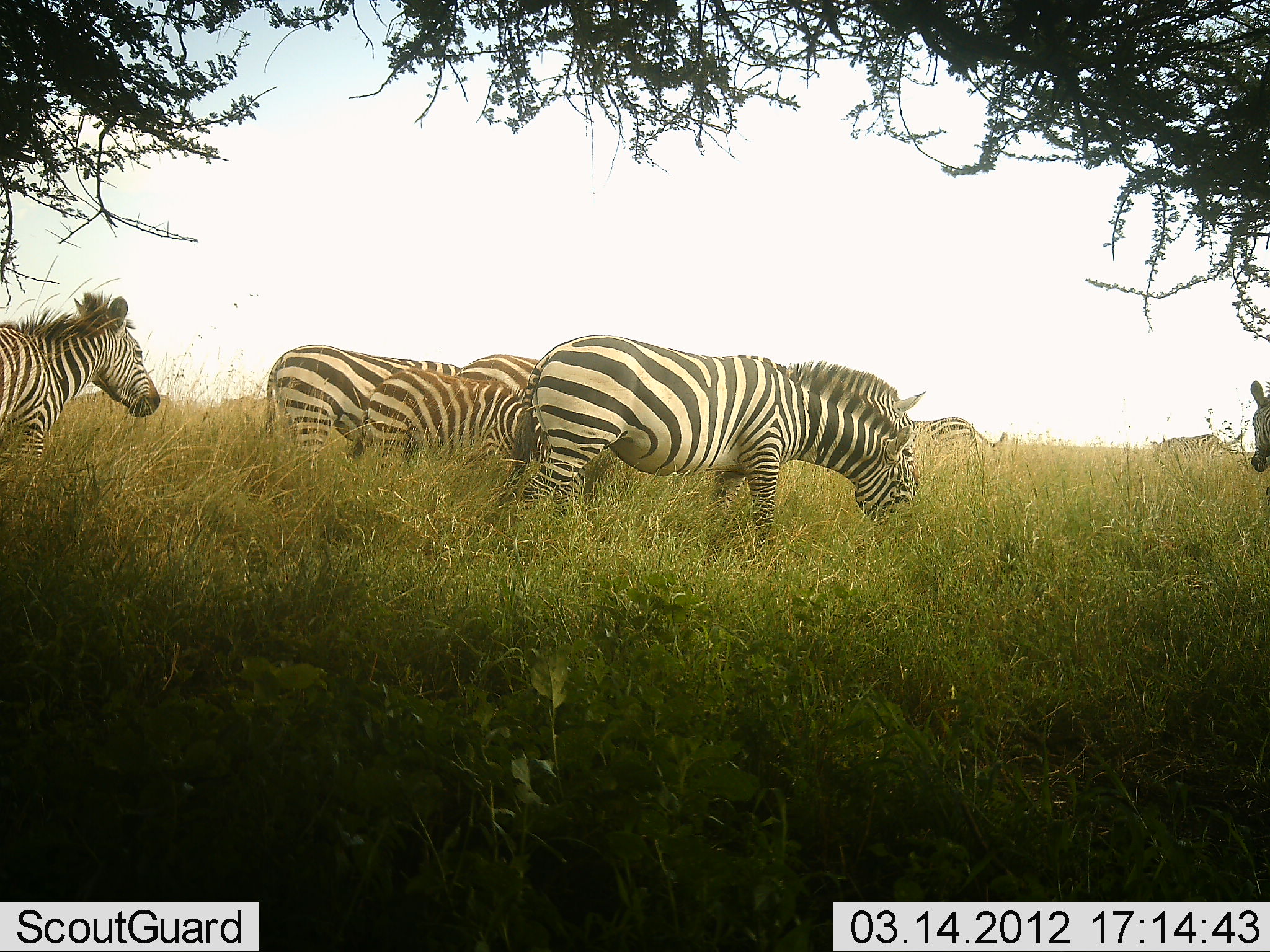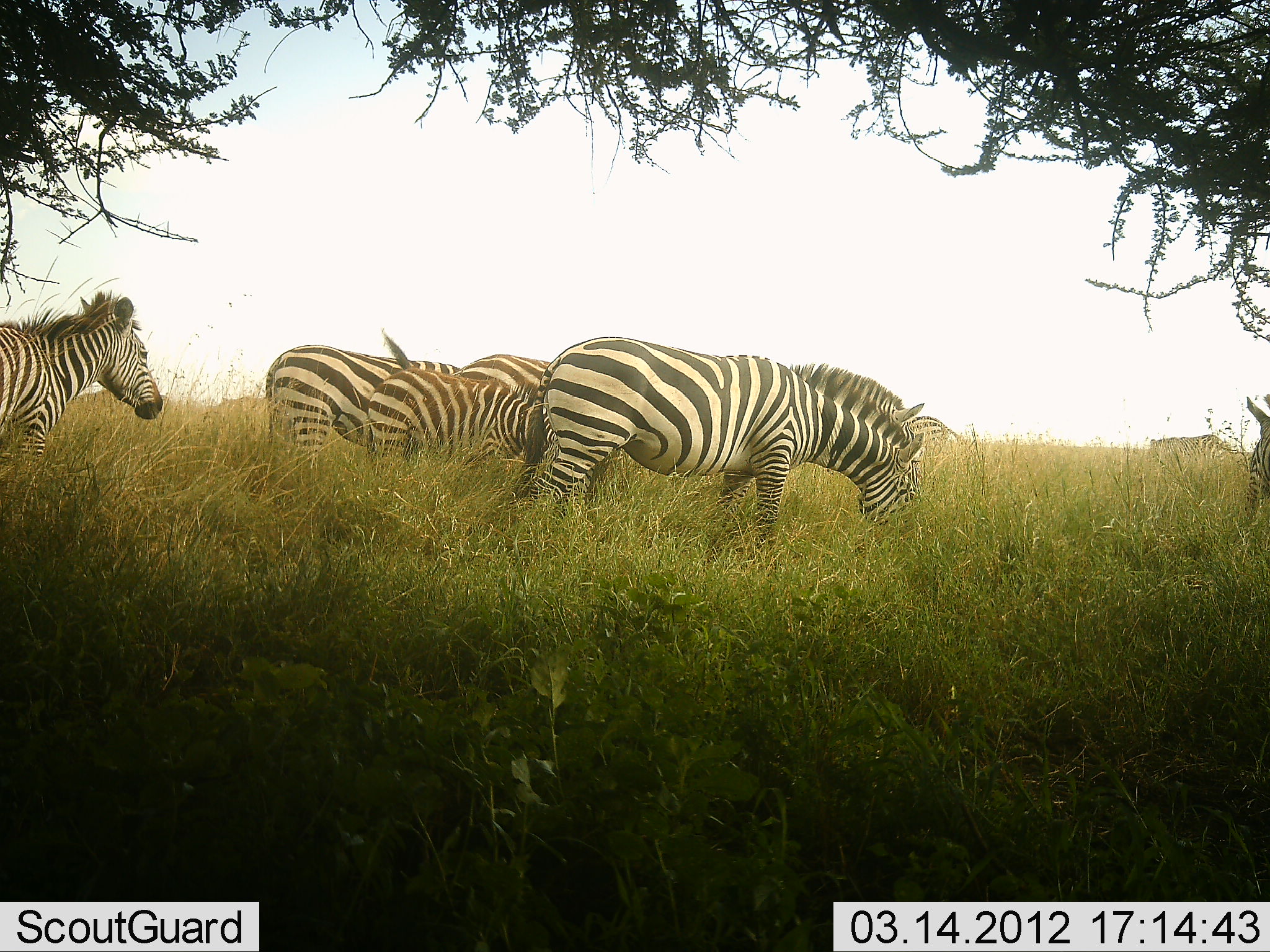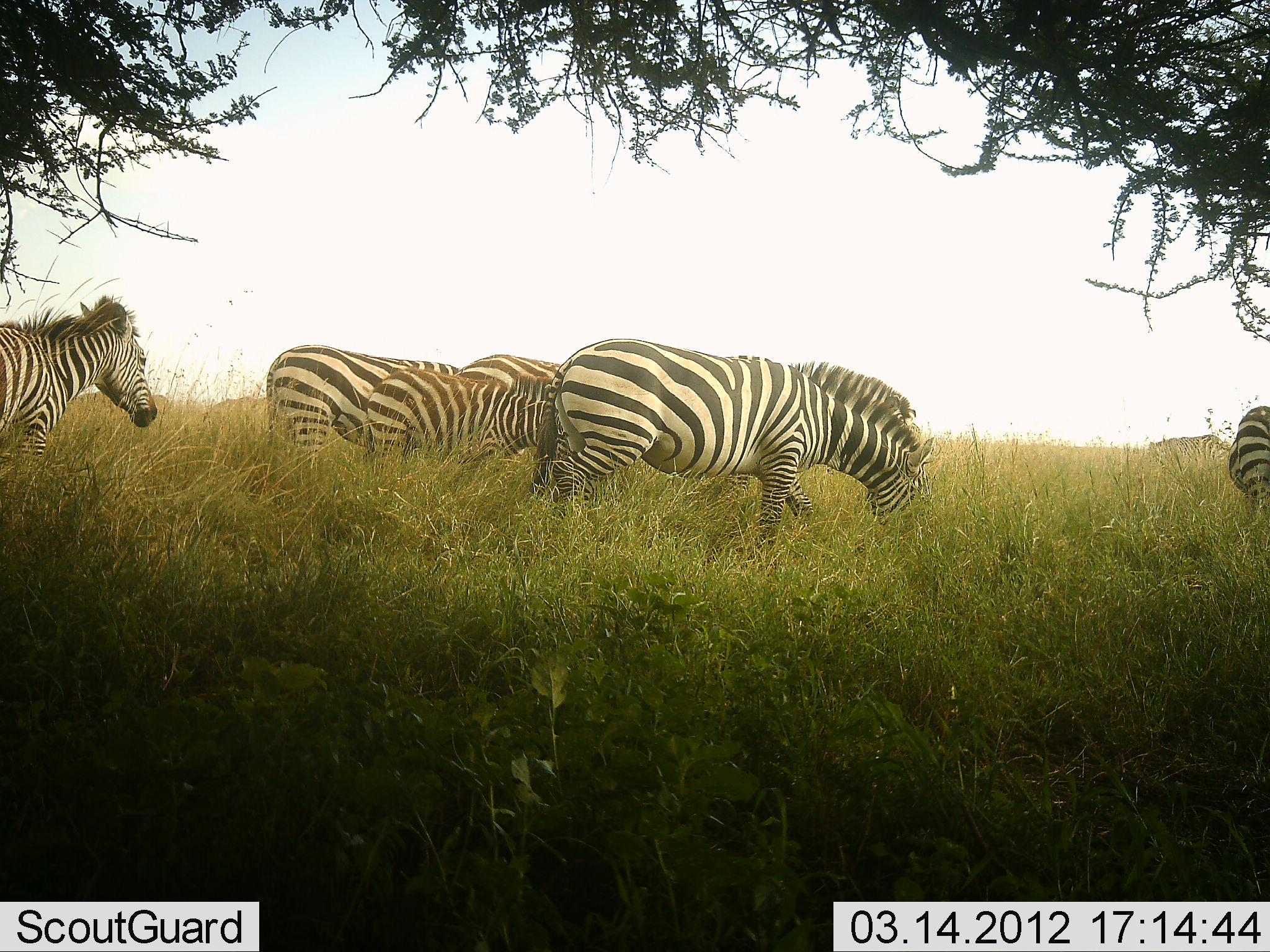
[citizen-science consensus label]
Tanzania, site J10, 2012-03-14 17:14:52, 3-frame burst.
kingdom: Animalia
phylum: Chordata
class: Mammalia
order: Perissodactyla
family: Equidae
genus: Equus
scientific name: Equus quagga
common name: plains zebra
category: zebra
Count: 7.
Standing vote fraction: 53%.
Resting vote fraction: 0%.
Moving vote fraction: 21%.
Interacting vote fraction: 0%.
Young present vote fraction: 26%.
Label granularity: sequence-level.